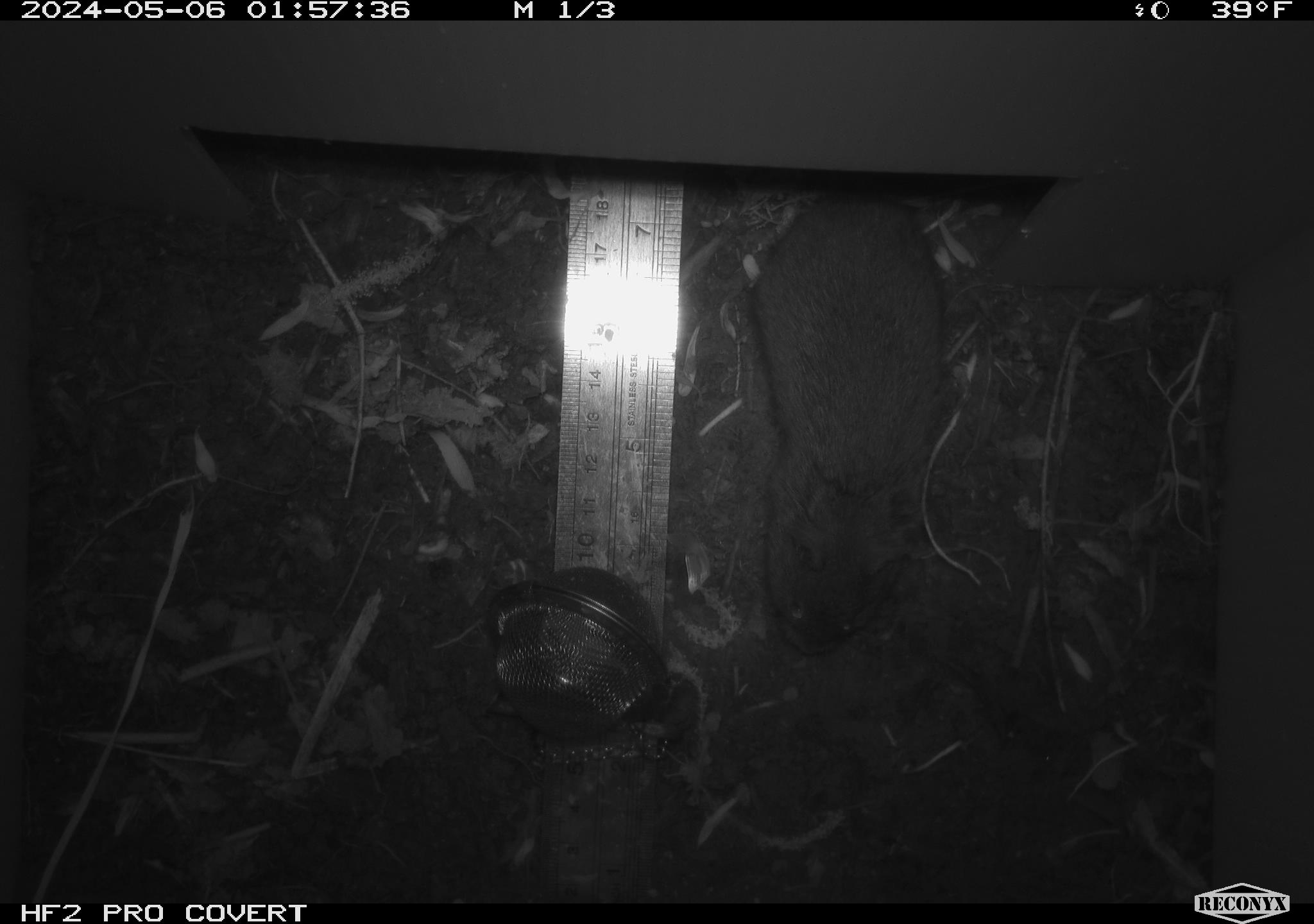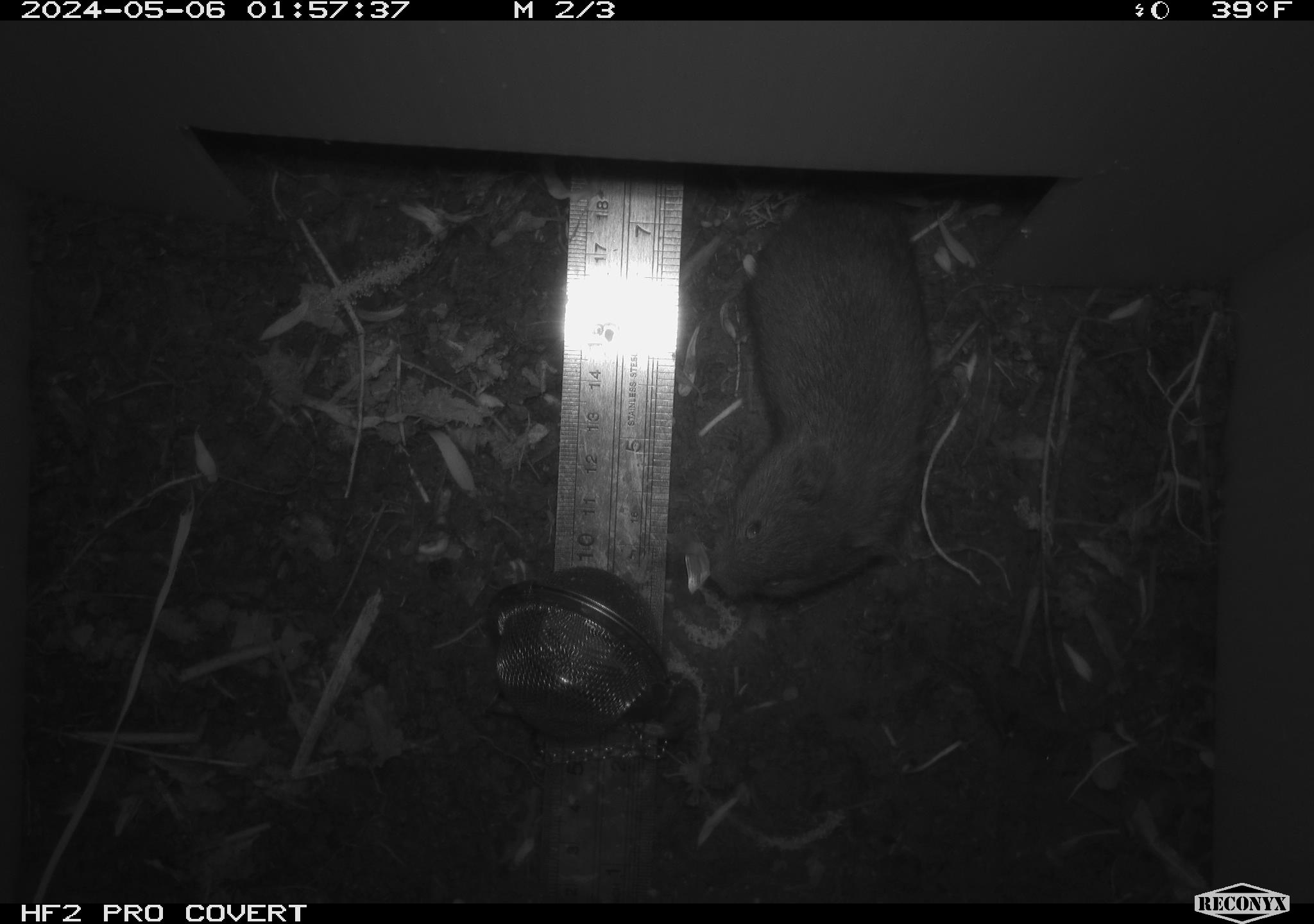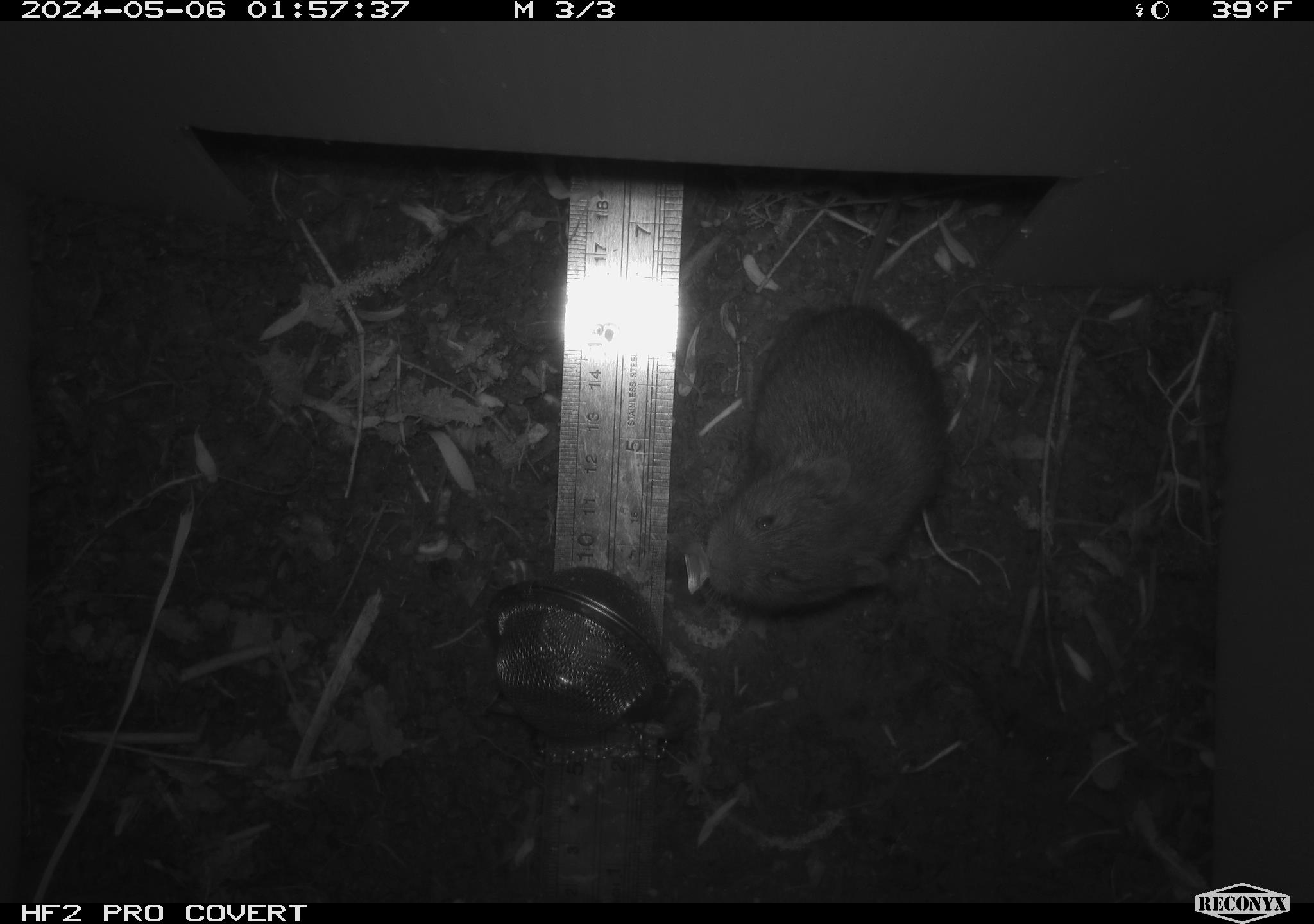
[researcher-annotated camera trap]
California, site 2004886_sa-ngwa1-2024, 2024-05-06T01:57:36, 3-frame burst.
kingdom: Animalia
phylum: Chordata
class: Mammalia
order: Rodentia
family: Cricetidae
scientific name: Arvicolinae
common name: voles, lemmings, and muskrats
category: arvicolinae subfamily